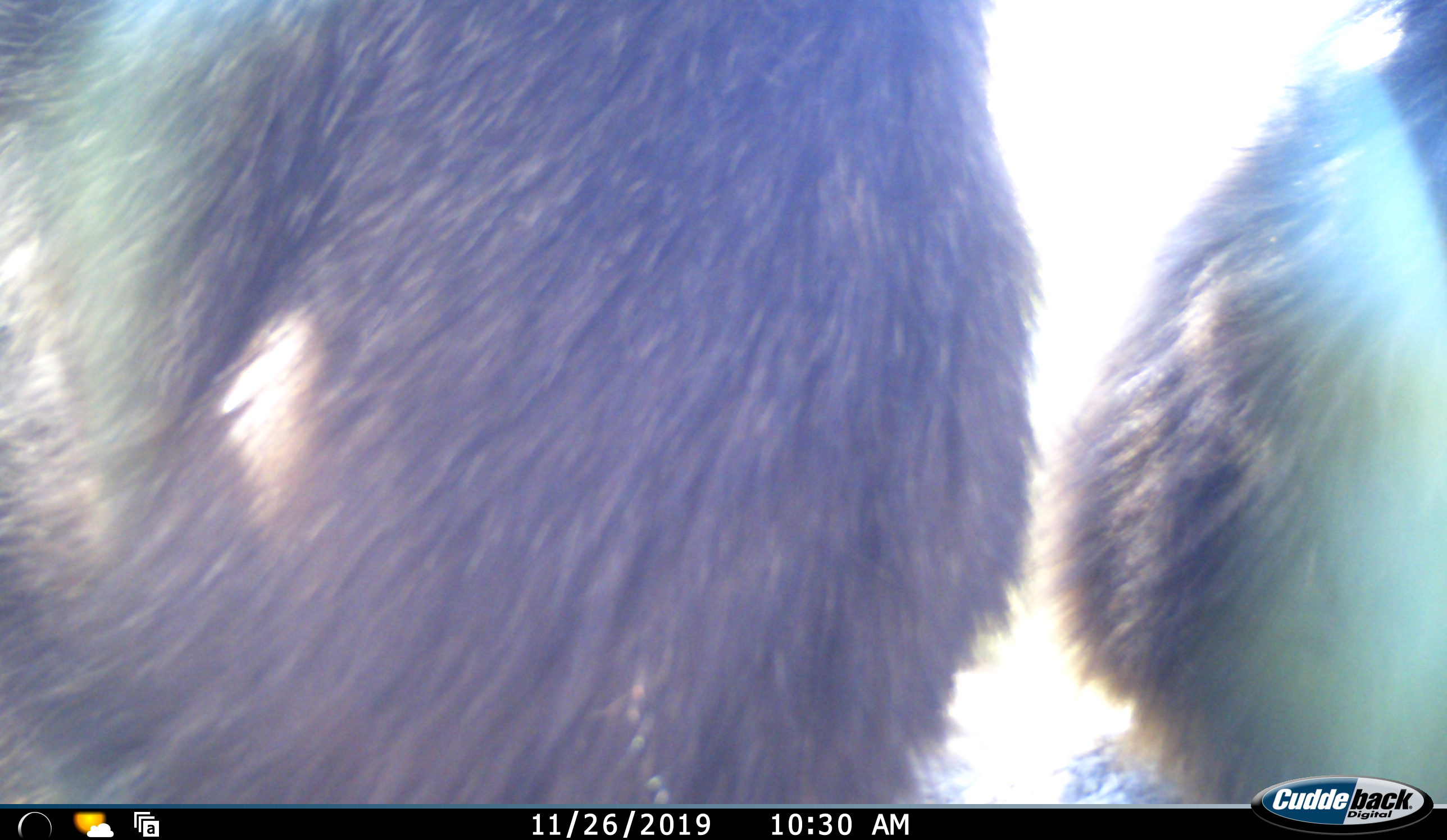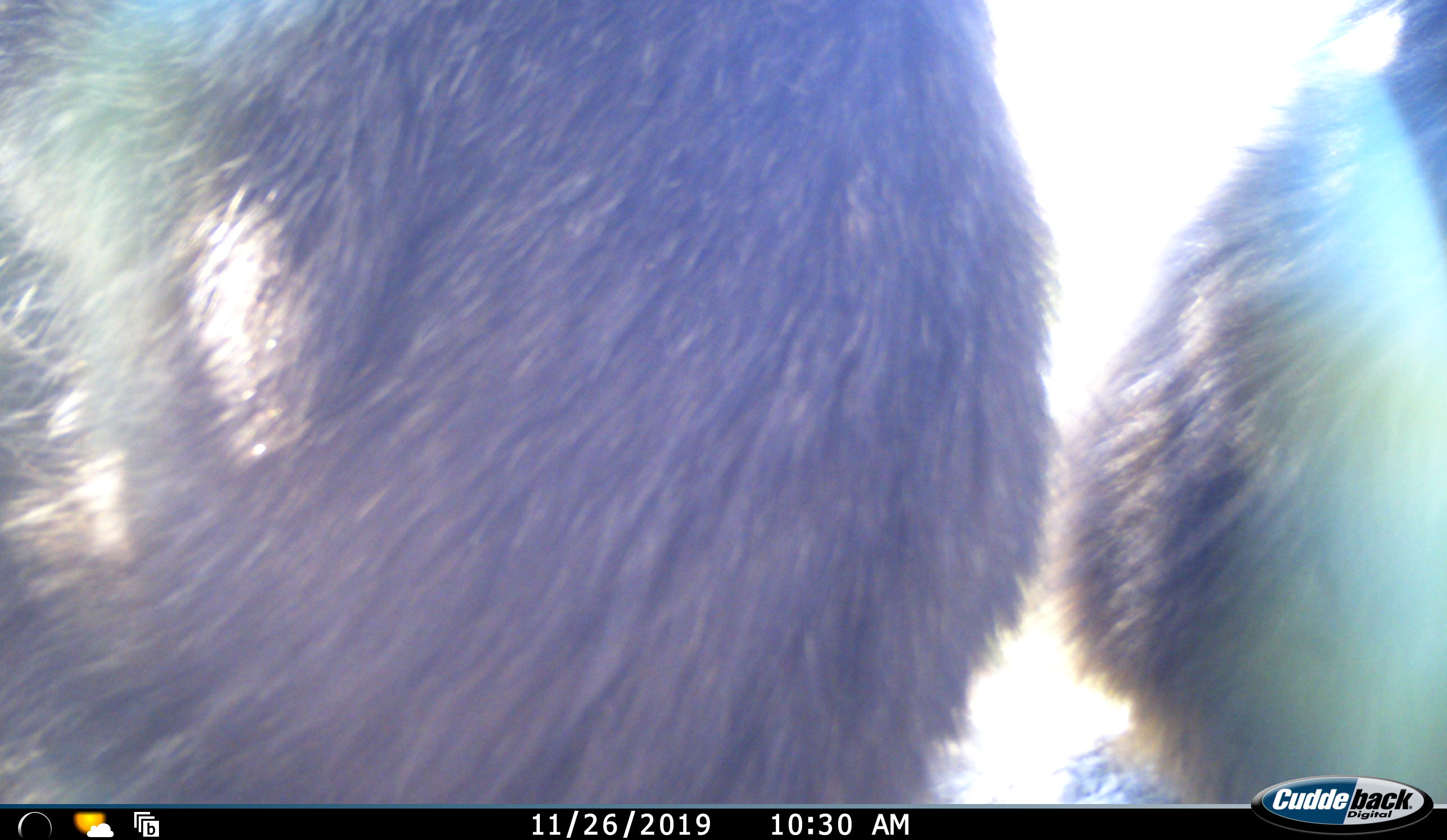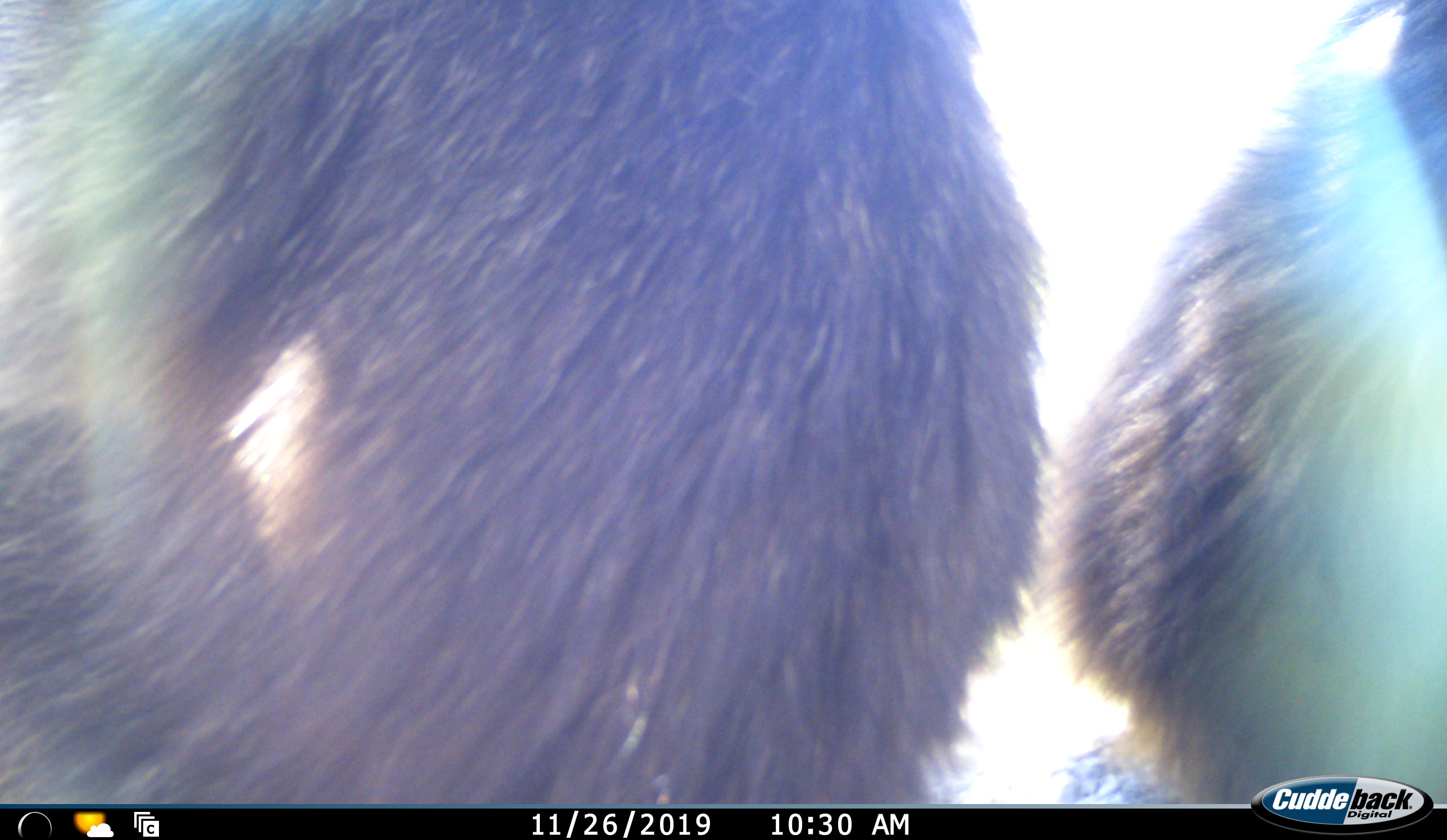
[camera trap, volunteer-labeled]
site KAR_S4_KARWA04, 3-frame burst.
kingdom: Animalia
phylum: Chordata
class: Mammalia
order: Primates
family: Cercopithecidae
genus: Papio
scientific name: Papio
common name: baboon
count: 2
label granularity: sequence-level